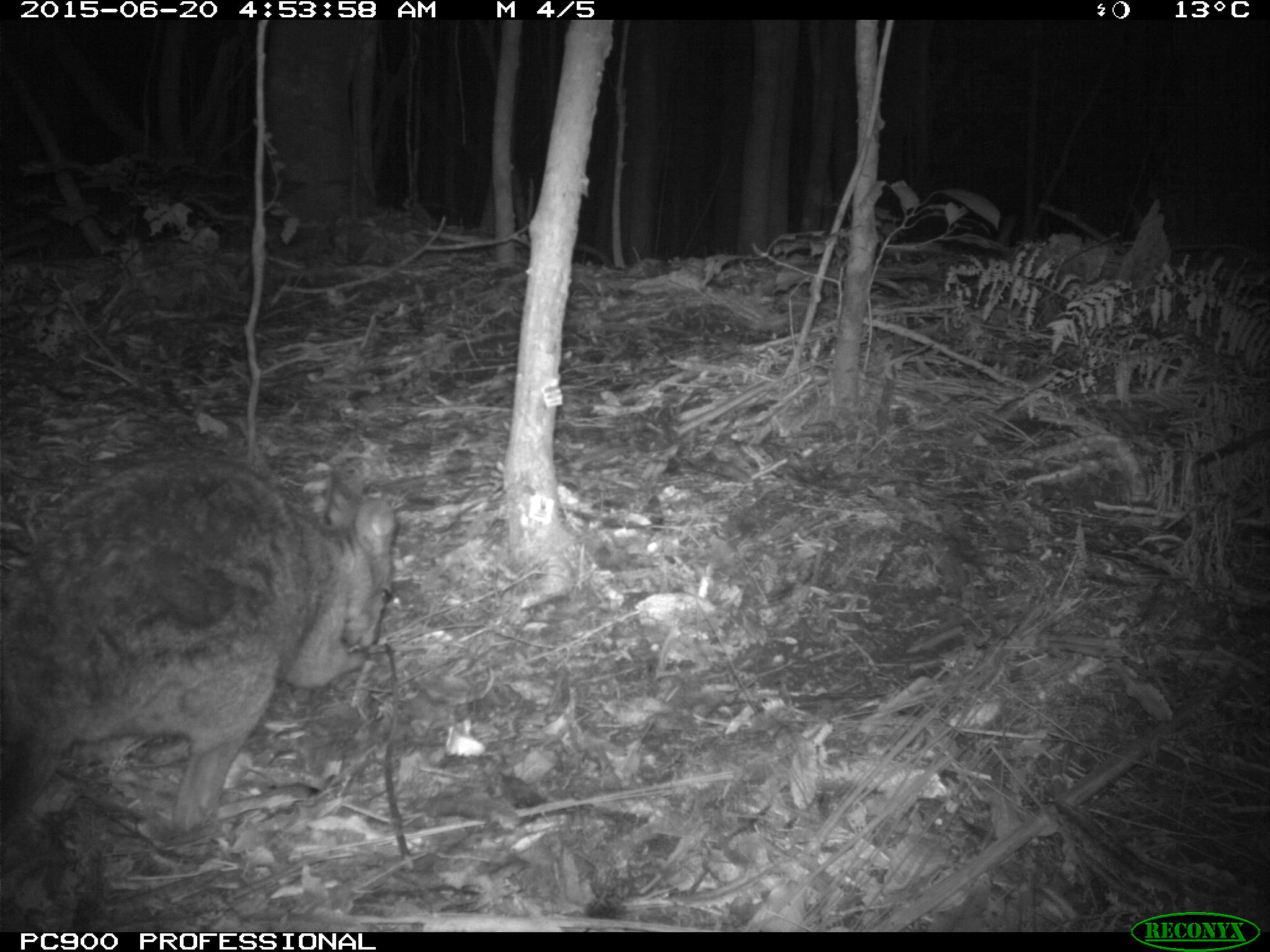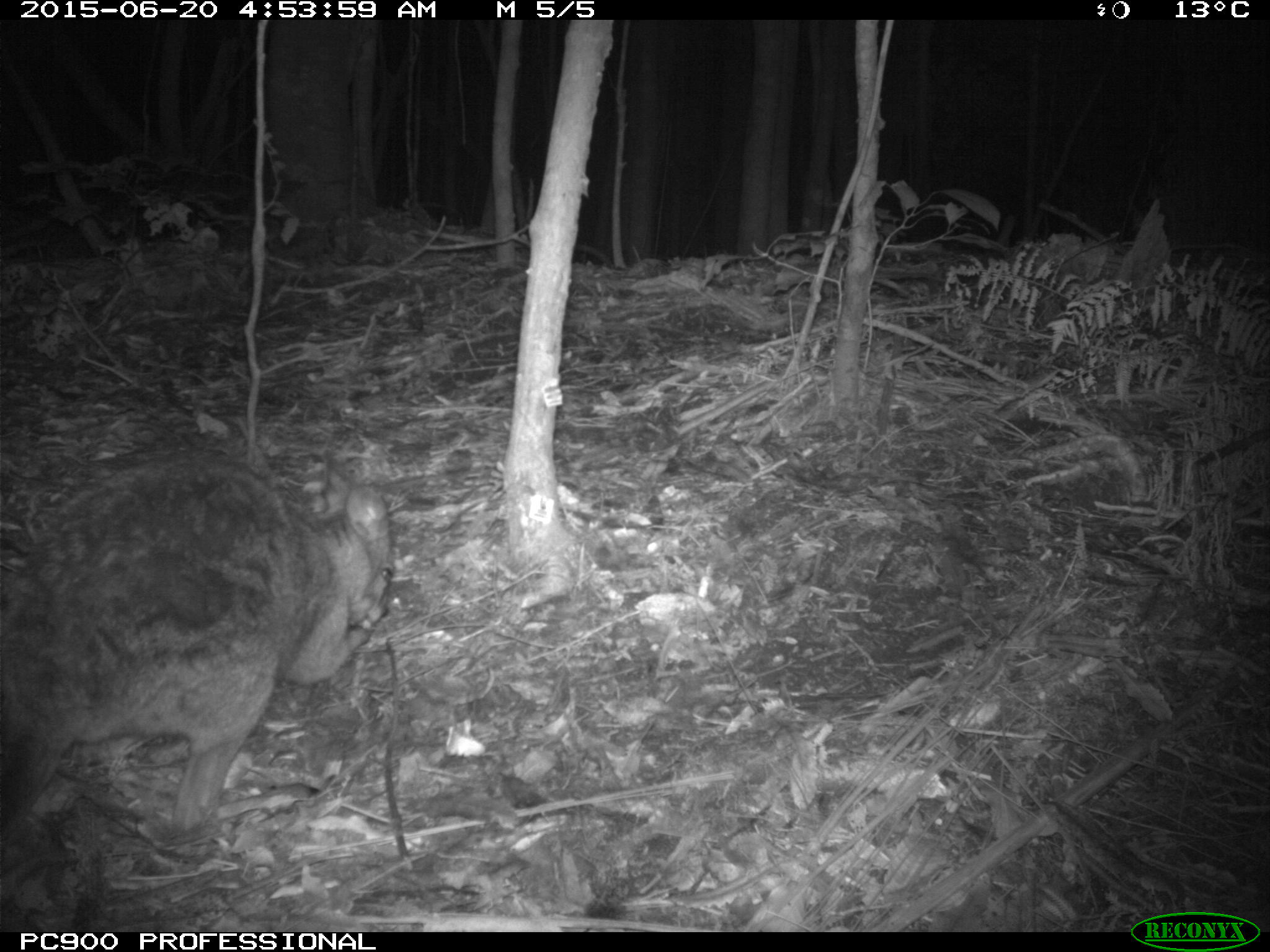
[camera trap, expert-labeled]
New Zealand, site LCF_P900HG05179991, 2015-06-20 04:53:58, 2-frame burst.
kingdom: Animalia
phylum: Chordata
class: Mammalia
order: Diprotodontia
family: Macropodidae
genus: Notamacropus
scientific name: Notamacropus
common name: wallaby